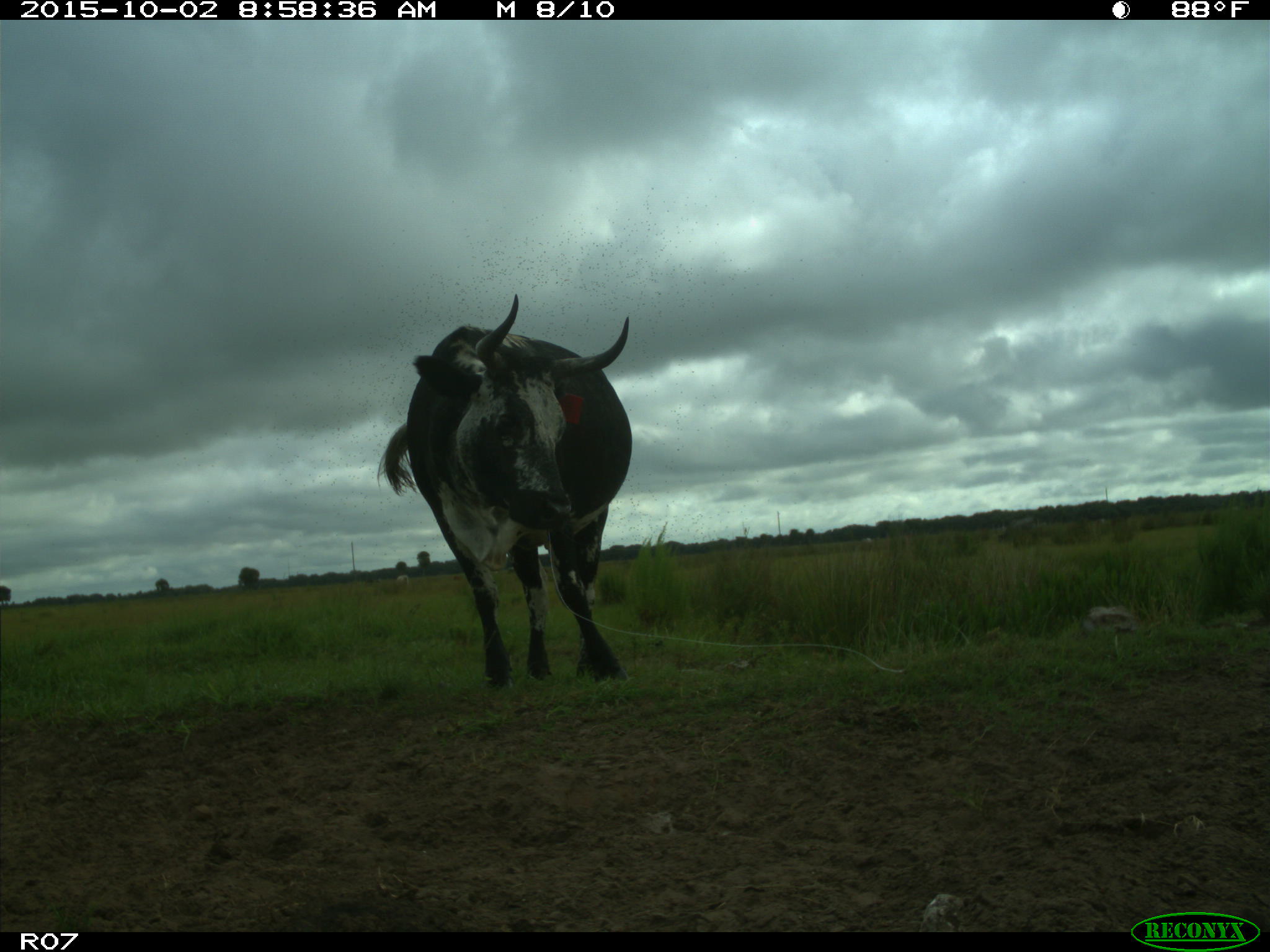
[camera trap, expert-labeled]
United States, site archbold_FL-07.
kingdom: Animalia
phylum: Chordata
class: Mammalia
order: Artiodactyla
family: Bovidae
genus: Bos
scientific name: Bos taurus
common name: domestic cow